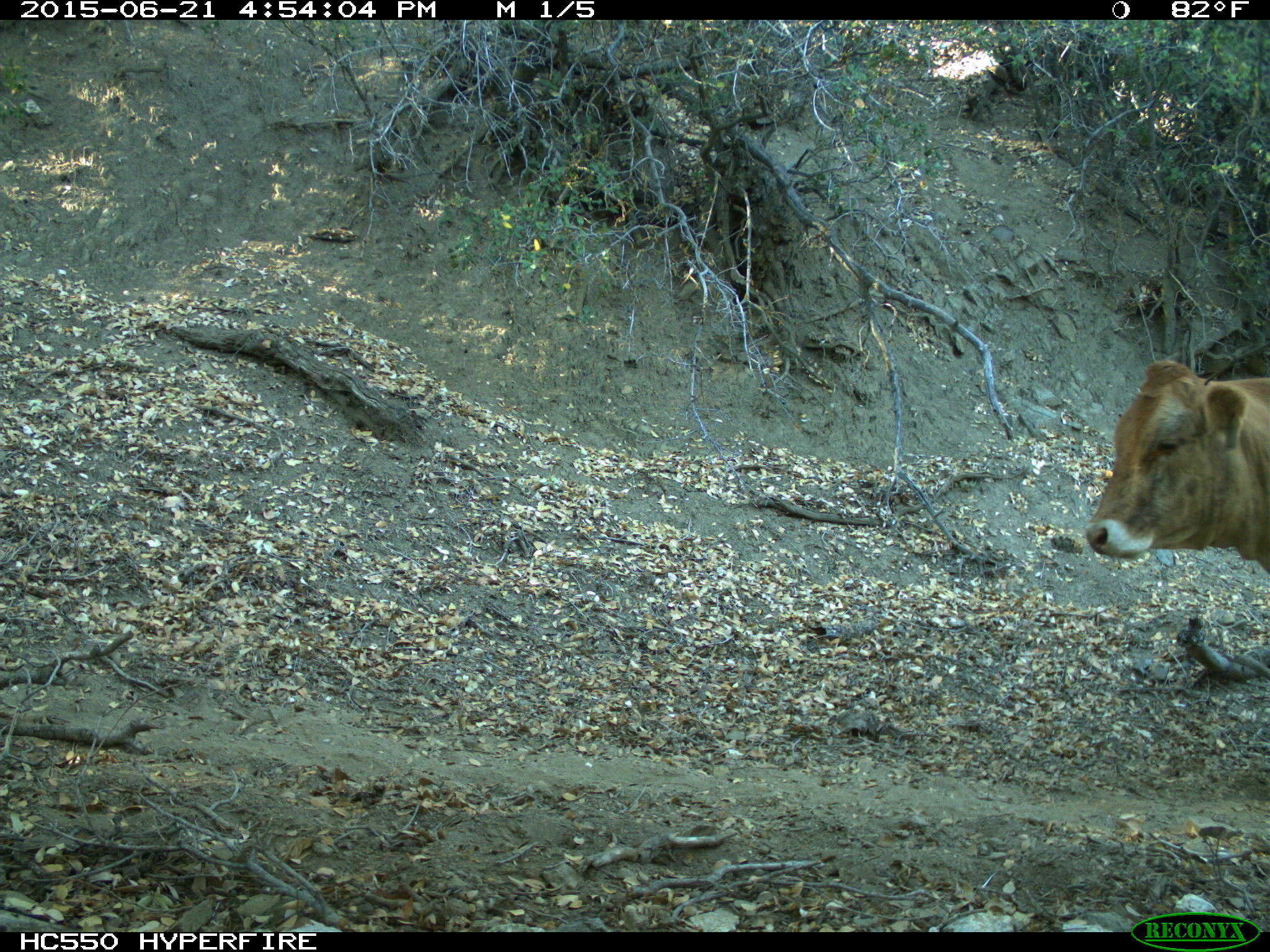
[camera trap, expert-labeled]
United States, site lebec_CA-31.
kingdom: Animalia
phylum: Chordata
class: Mammalia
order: Artiodactyla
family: Bovidae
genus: Bos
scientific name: Bos taurus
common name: domestic cow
Bos taurus (domestic cow).